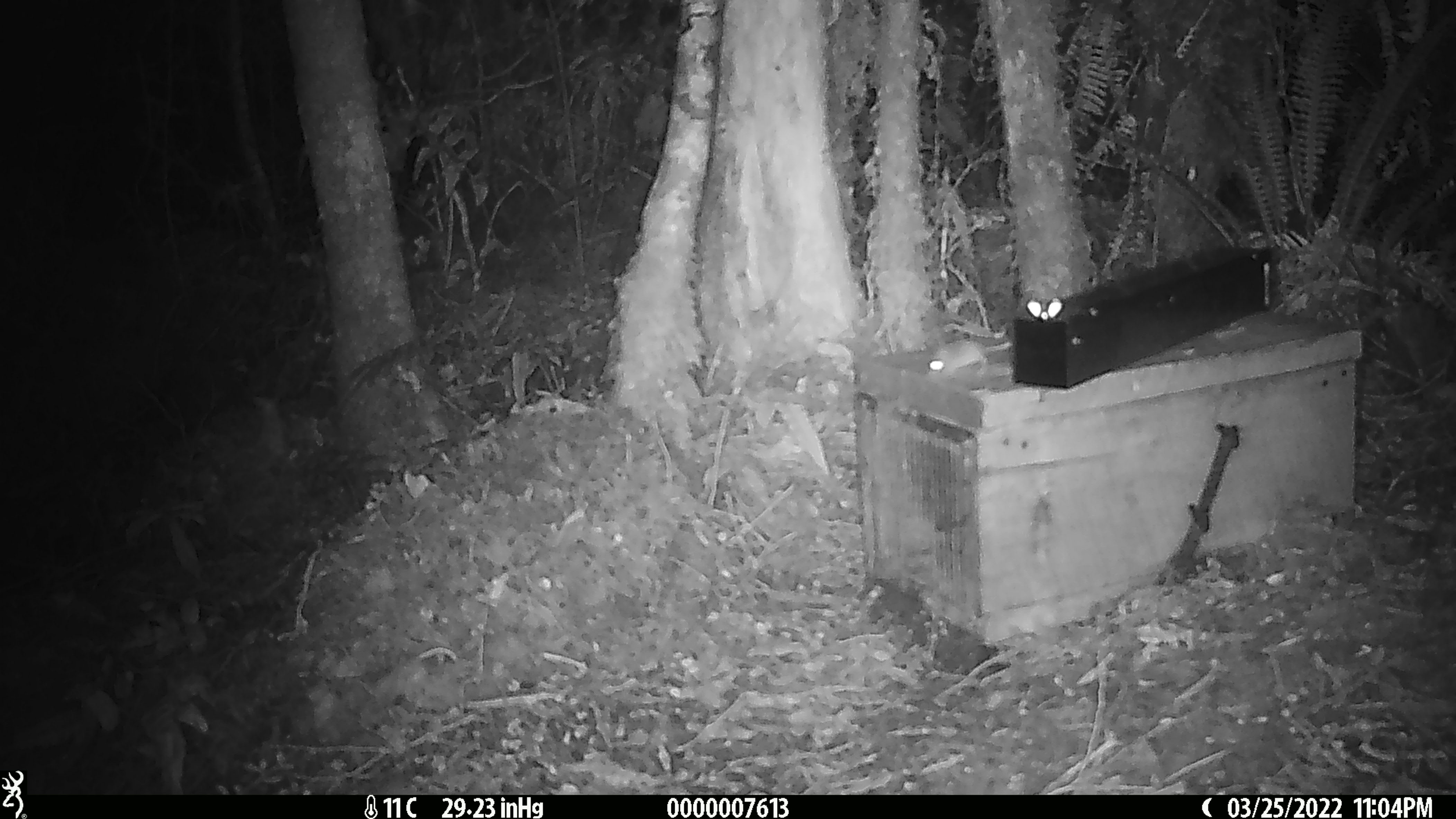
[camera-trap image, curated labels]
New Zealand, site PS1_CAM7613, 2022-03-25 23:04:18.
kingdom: Animalia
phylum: Chordata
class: Mammalia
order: Rodentia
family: Muridae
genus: Mus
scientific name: Mus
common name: mouse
Mouse (Mus).